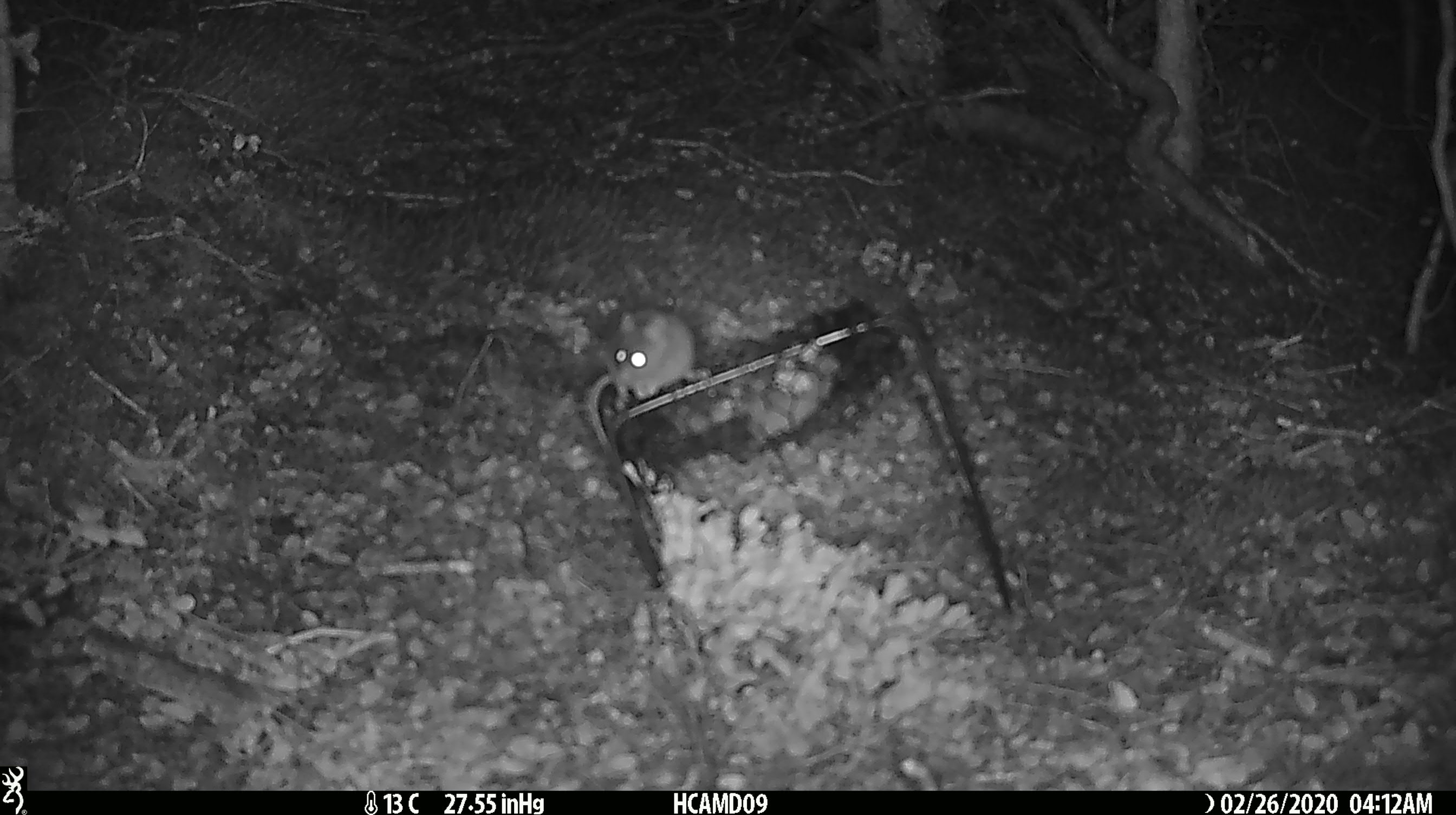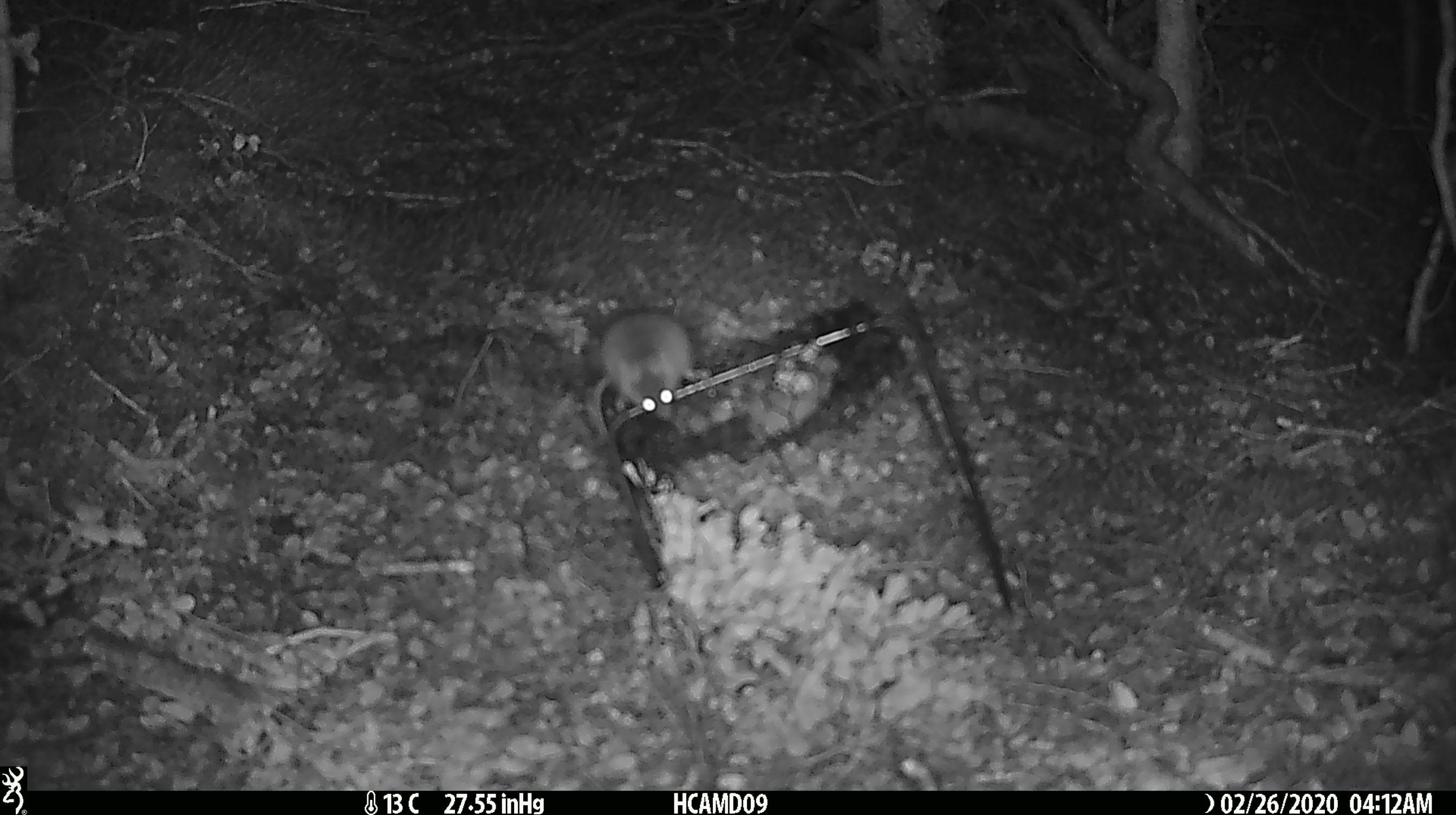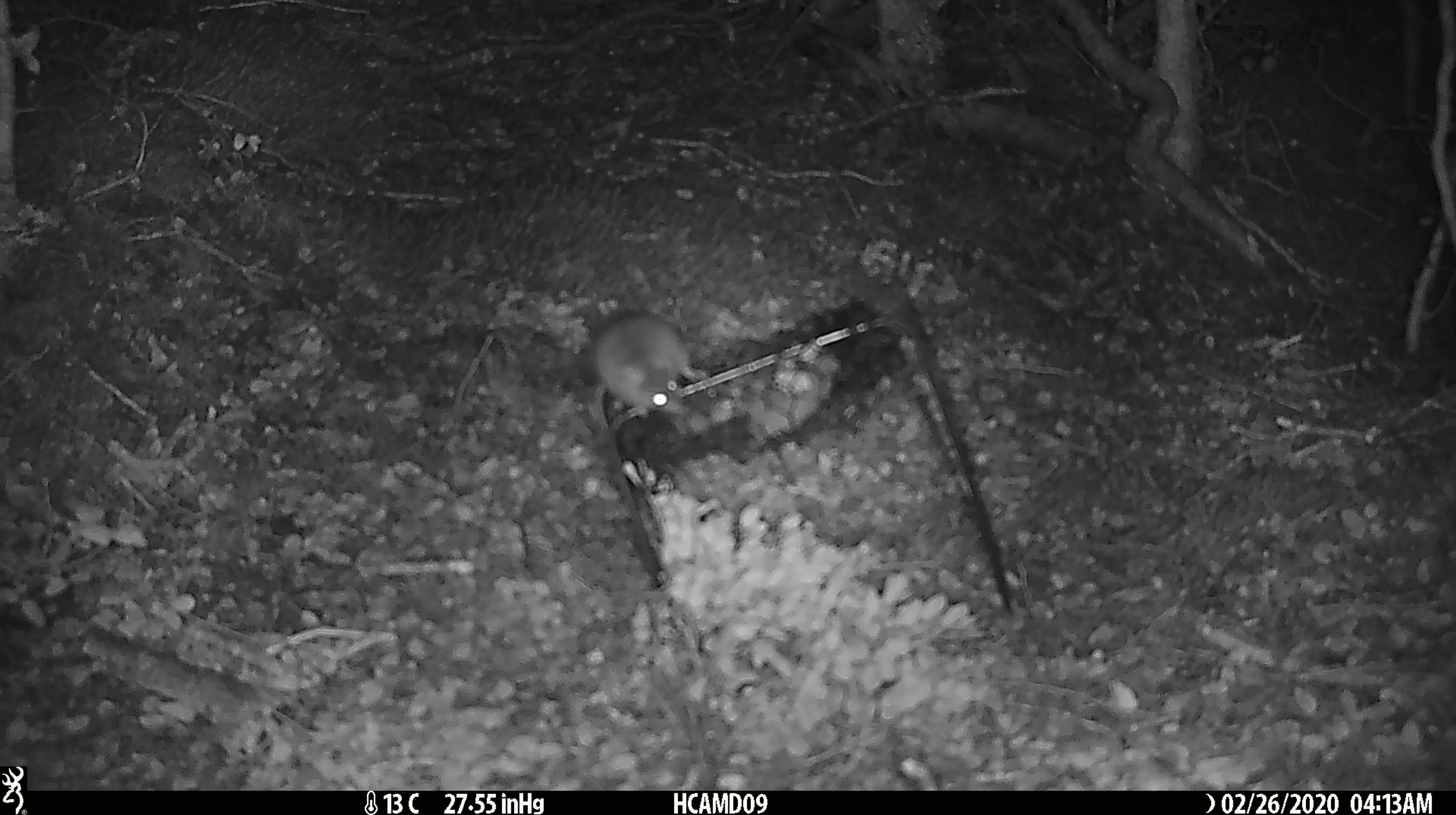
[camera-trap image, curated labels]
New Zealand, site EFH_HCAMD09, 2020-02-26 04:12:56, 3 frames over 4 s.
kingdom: Animalia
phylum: Chordata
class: Mammalia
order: Rodentia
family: Muridae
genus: Mus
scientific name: Mus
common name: mouse